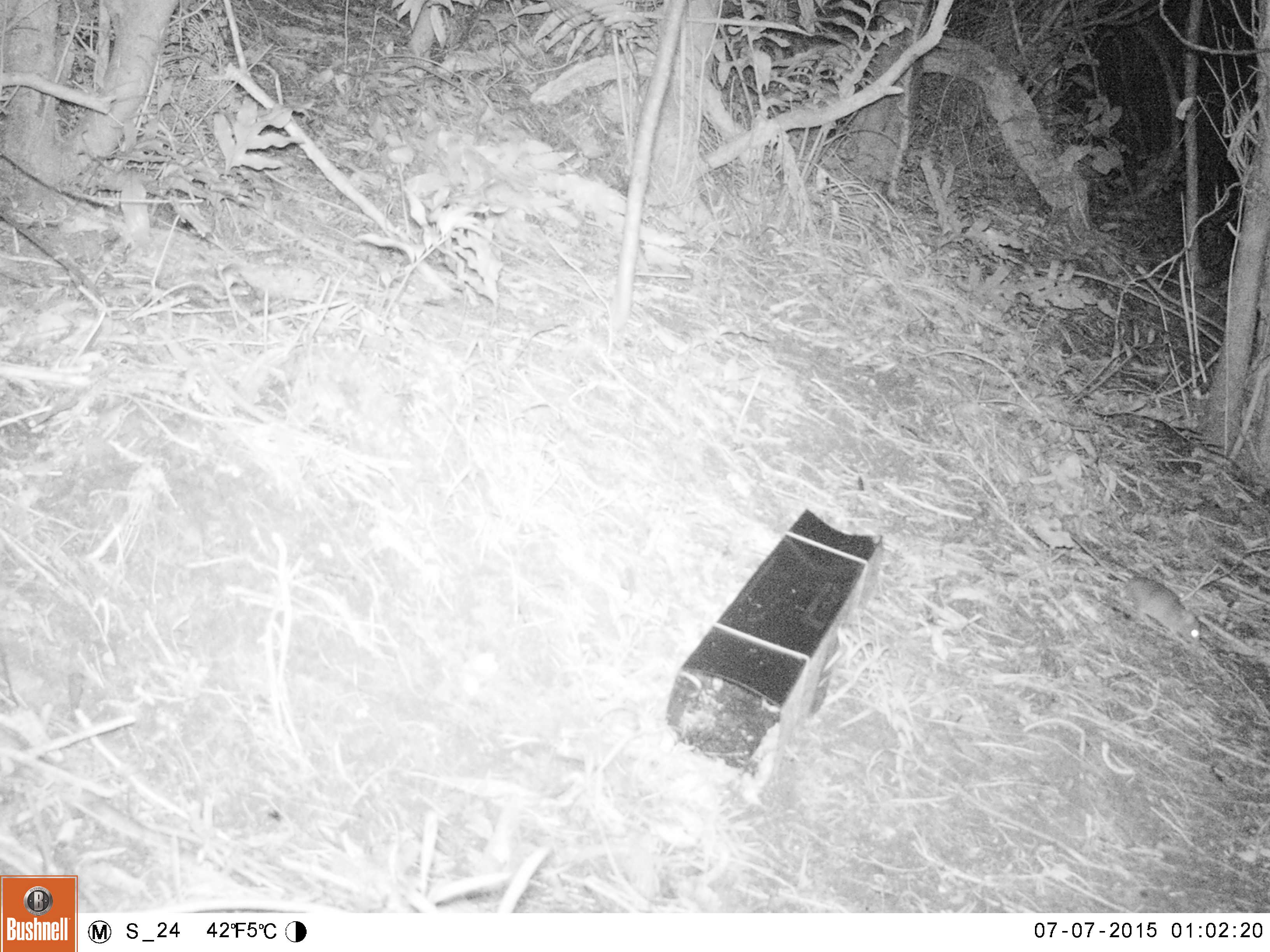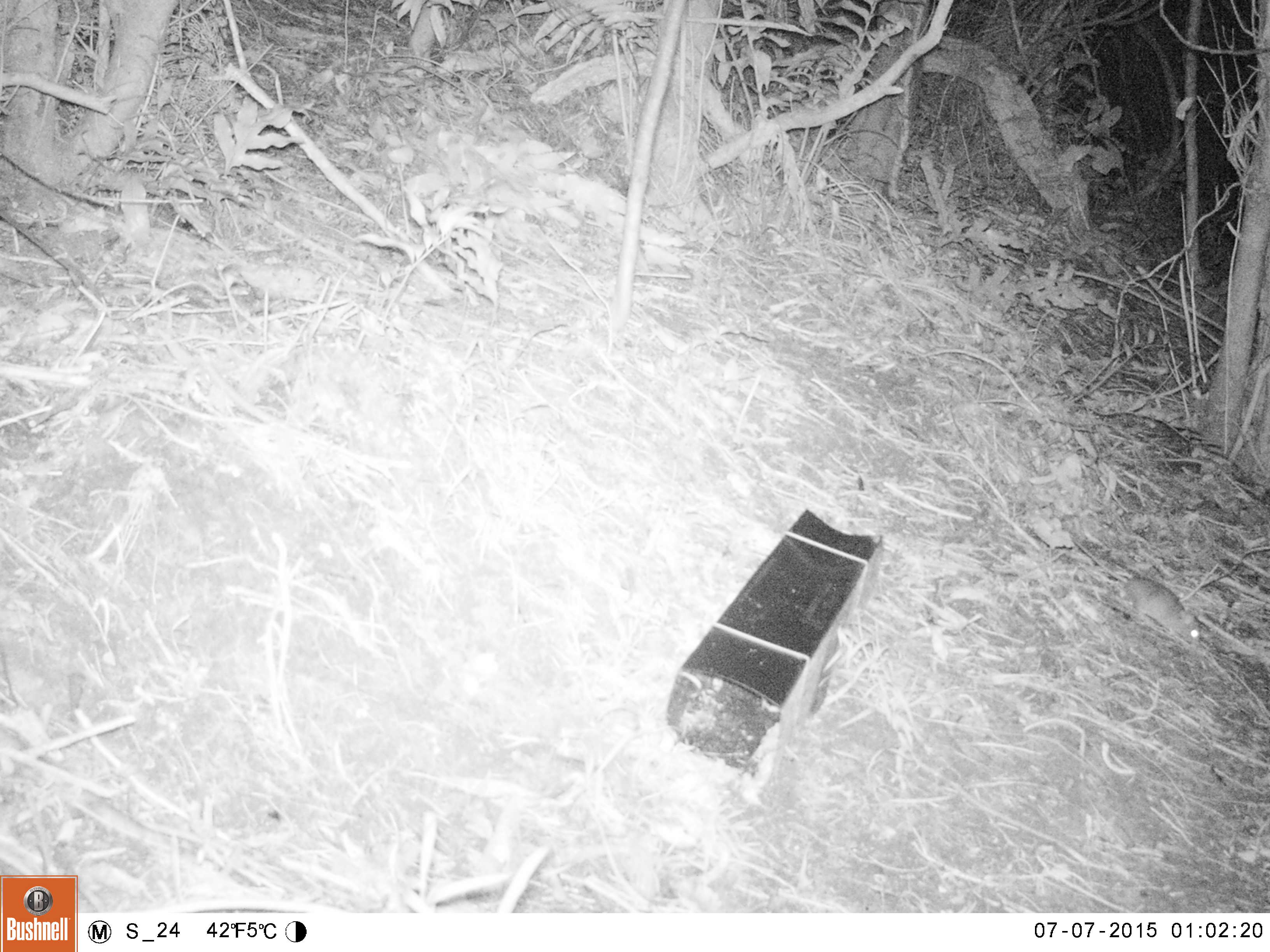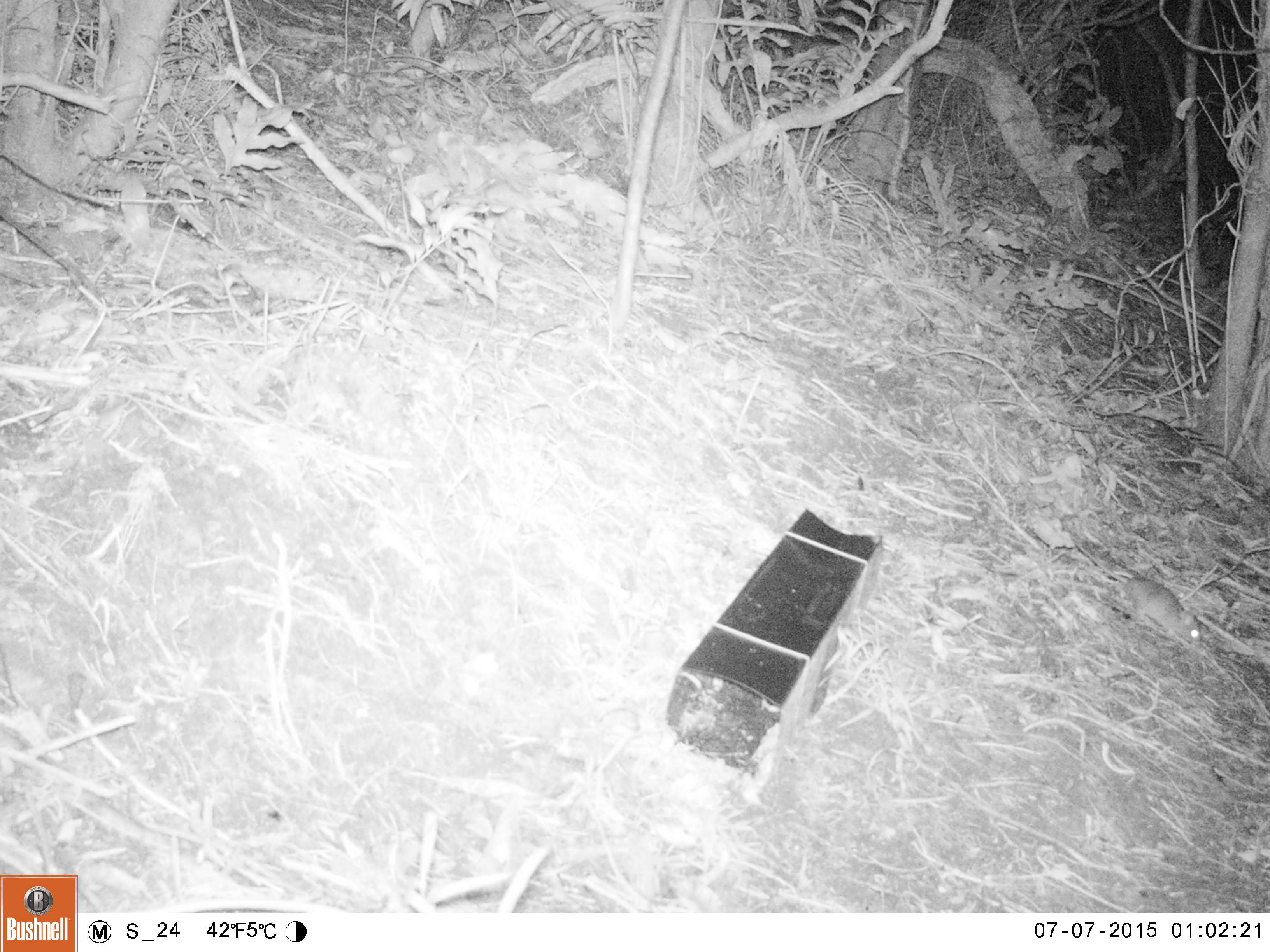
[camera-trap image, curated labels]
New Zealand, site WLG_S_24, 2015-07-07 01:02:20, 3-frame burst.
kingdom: Animalia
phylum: Chordata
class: Mammalia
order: Rodentia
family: Muridae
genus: Rattus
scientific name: Rattus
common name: rat